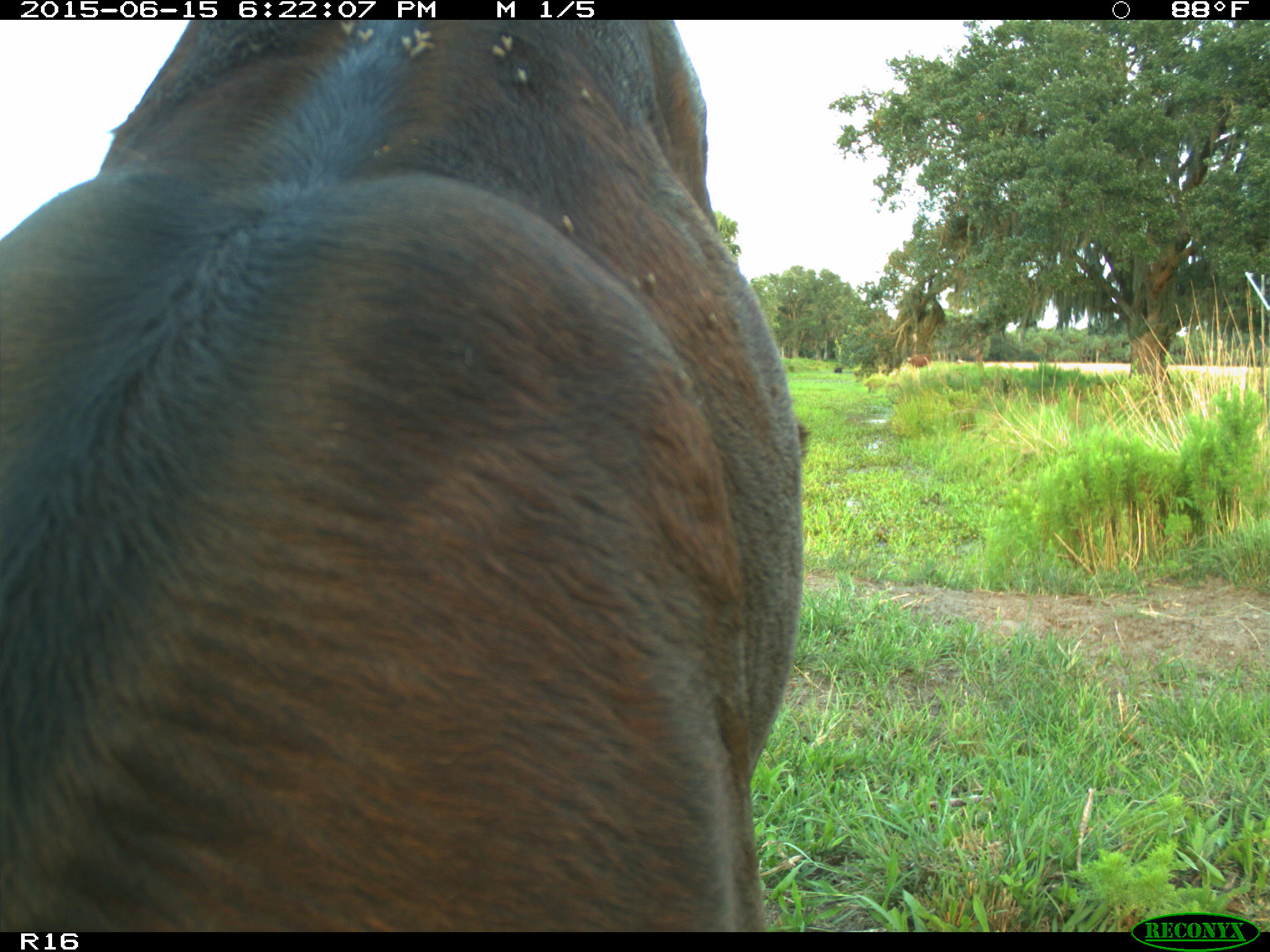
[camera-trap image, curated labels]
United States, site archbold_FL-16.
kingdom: Animalia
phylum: Chordata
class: Mammalia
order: Artiodactyla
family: Bovidae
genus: Bos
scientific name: Bos taurus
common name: domestic cow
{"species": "Bos taurus (domestic cow)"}